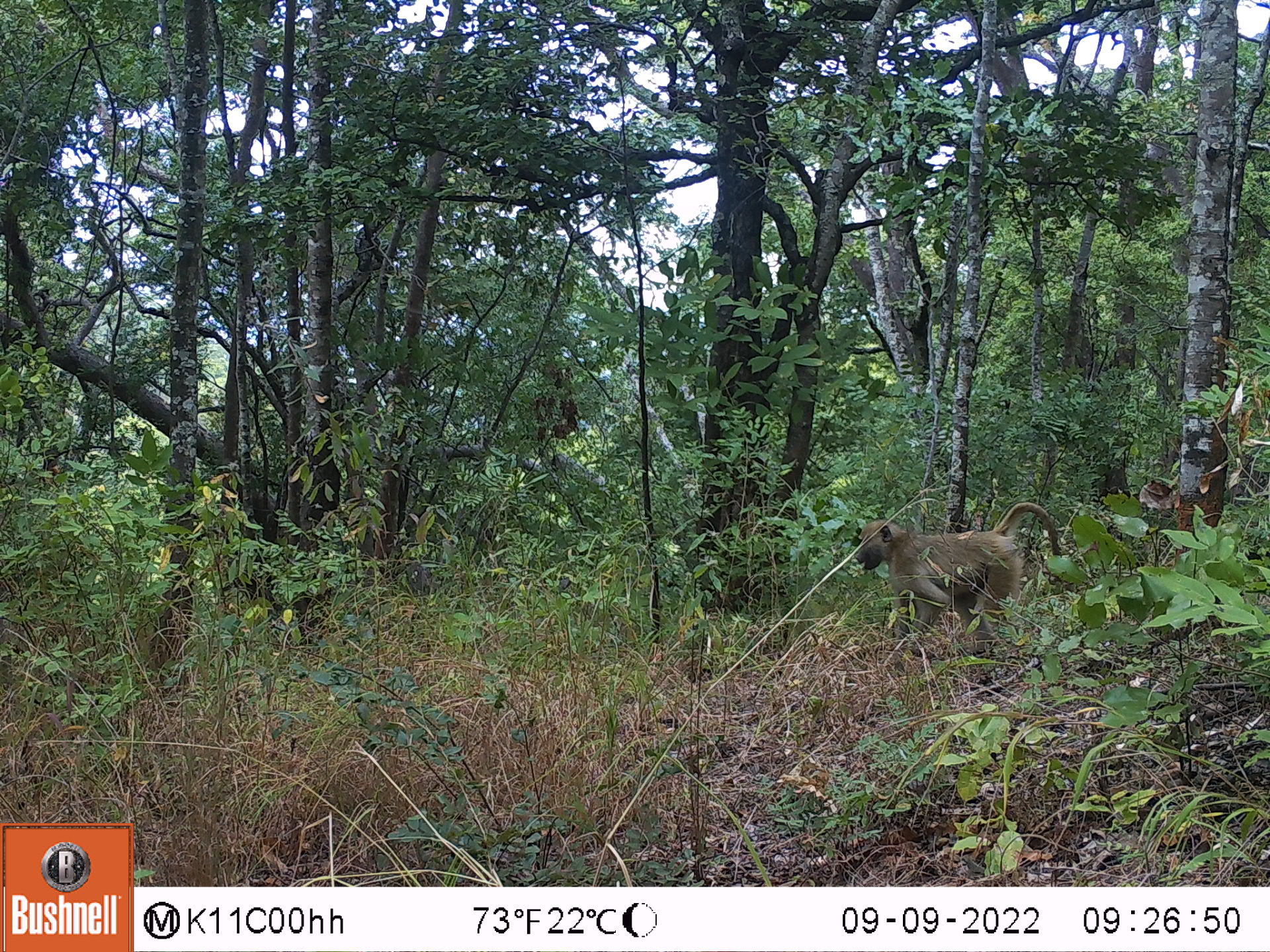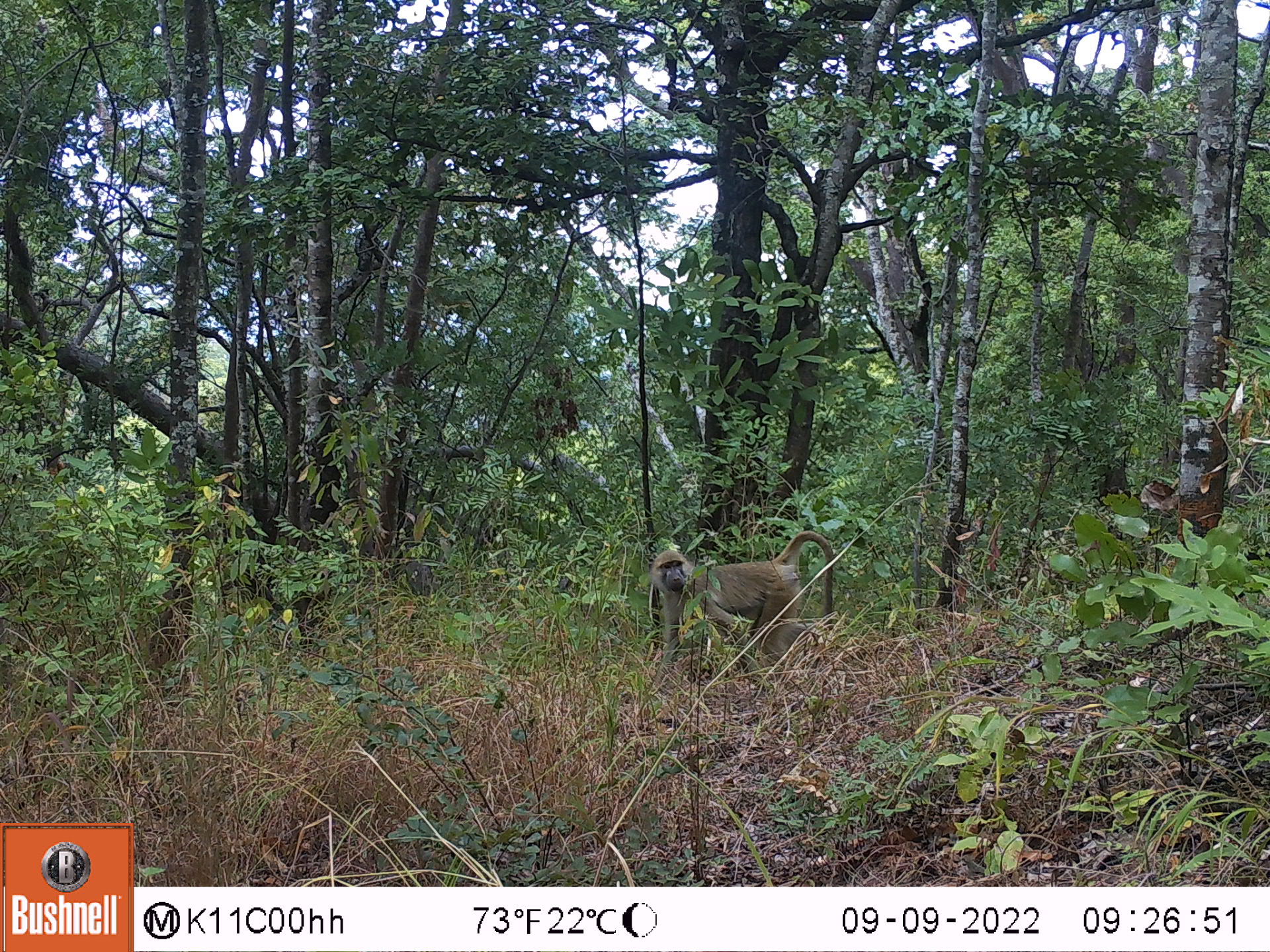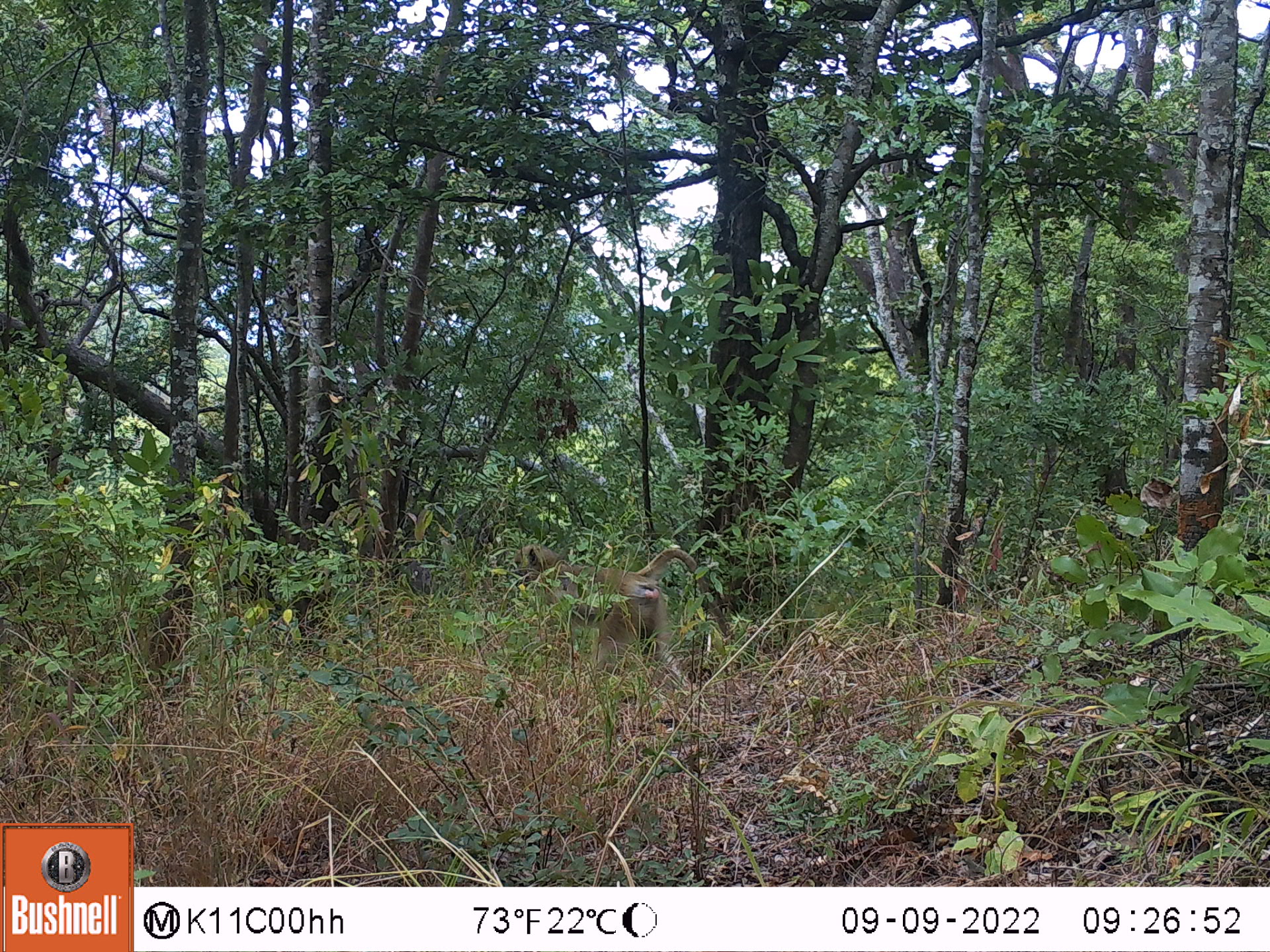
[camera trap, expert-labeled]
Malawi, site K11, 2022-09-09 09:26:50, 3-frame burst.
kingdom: Animalia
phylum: Chordata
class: Mammalia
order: Primates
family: Cercopithecidae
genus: Papio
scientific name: Papio cynocephalus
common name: yellow baboon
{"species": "yellow baboon (Papio cynocephalus)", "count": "1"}